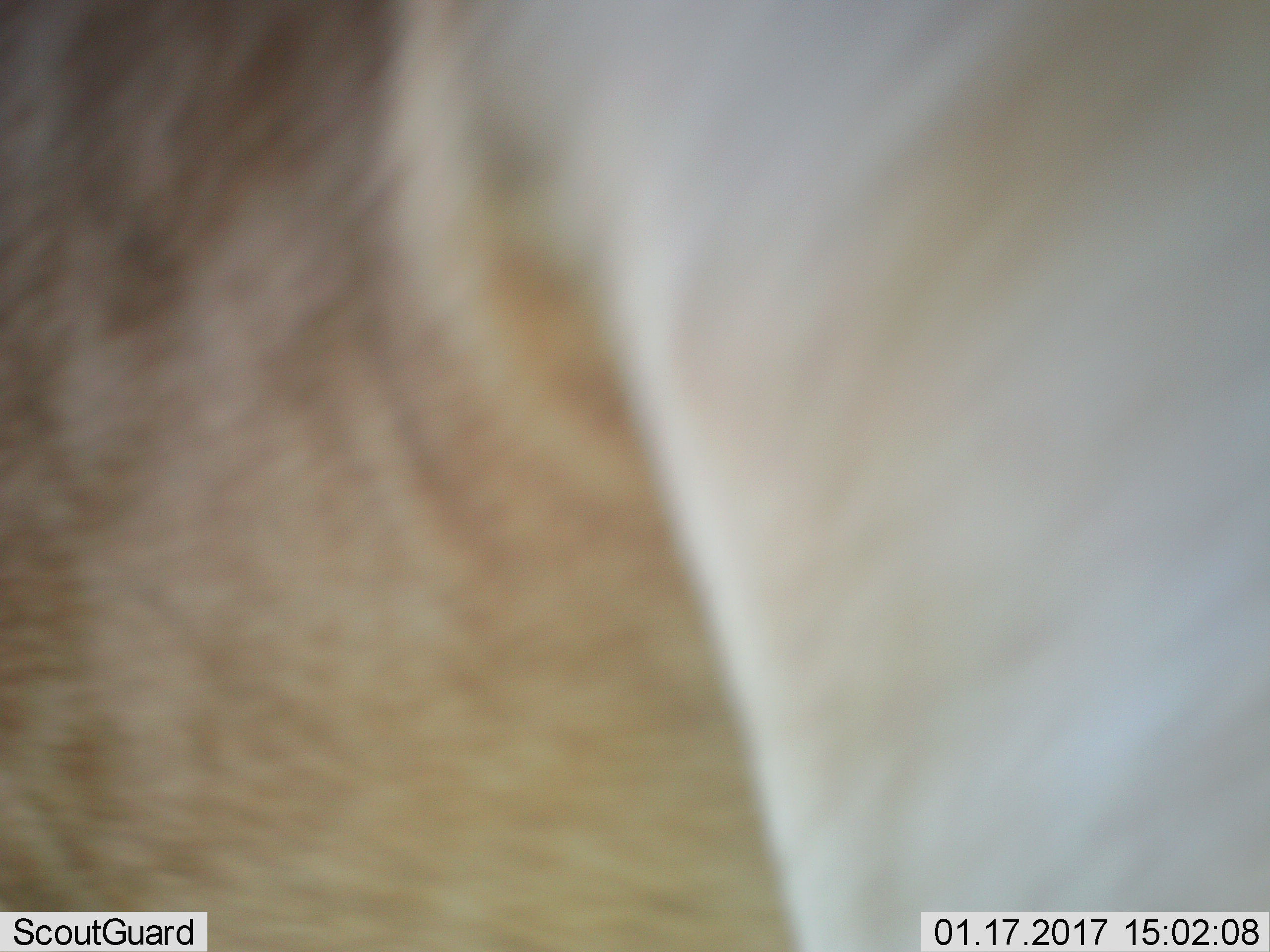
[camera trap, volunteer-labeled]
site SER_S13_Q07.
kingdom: Animalia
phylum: Chordata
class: Mammalia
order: Artiodactyla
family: Bovidae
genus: Alcelaphus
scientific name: Alcelaphus buselaphus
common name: hartebeest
Hartebeest (Alcelaphus buselaphus), count 1. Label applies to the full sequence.